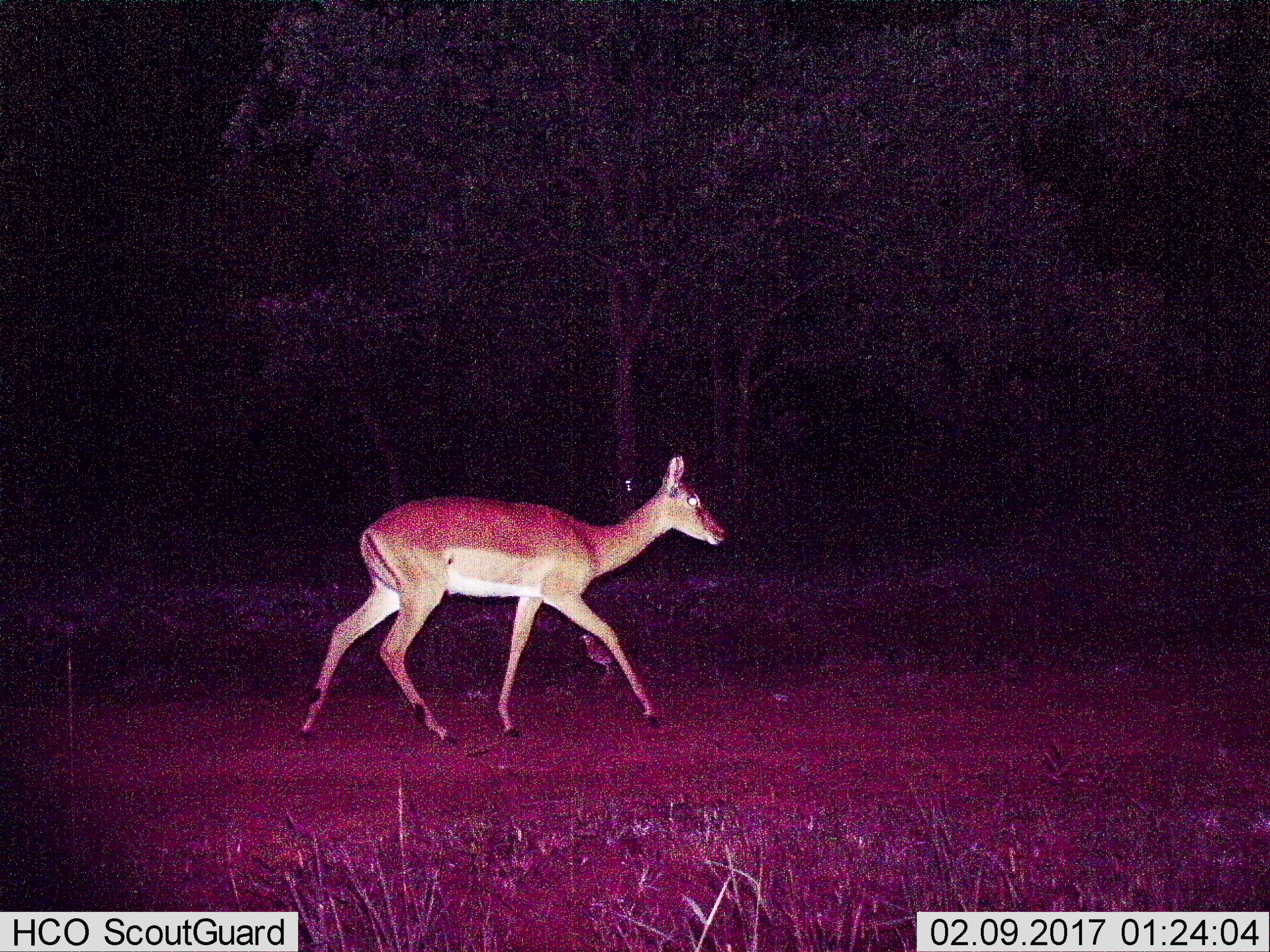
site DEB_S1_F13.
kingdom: Animalia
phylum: Chordata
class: Mammalia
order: Artiodactyla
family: Bovidae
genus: Aepyceros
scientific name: Aepyceros melampus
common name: impala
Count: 1.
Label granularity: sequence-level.